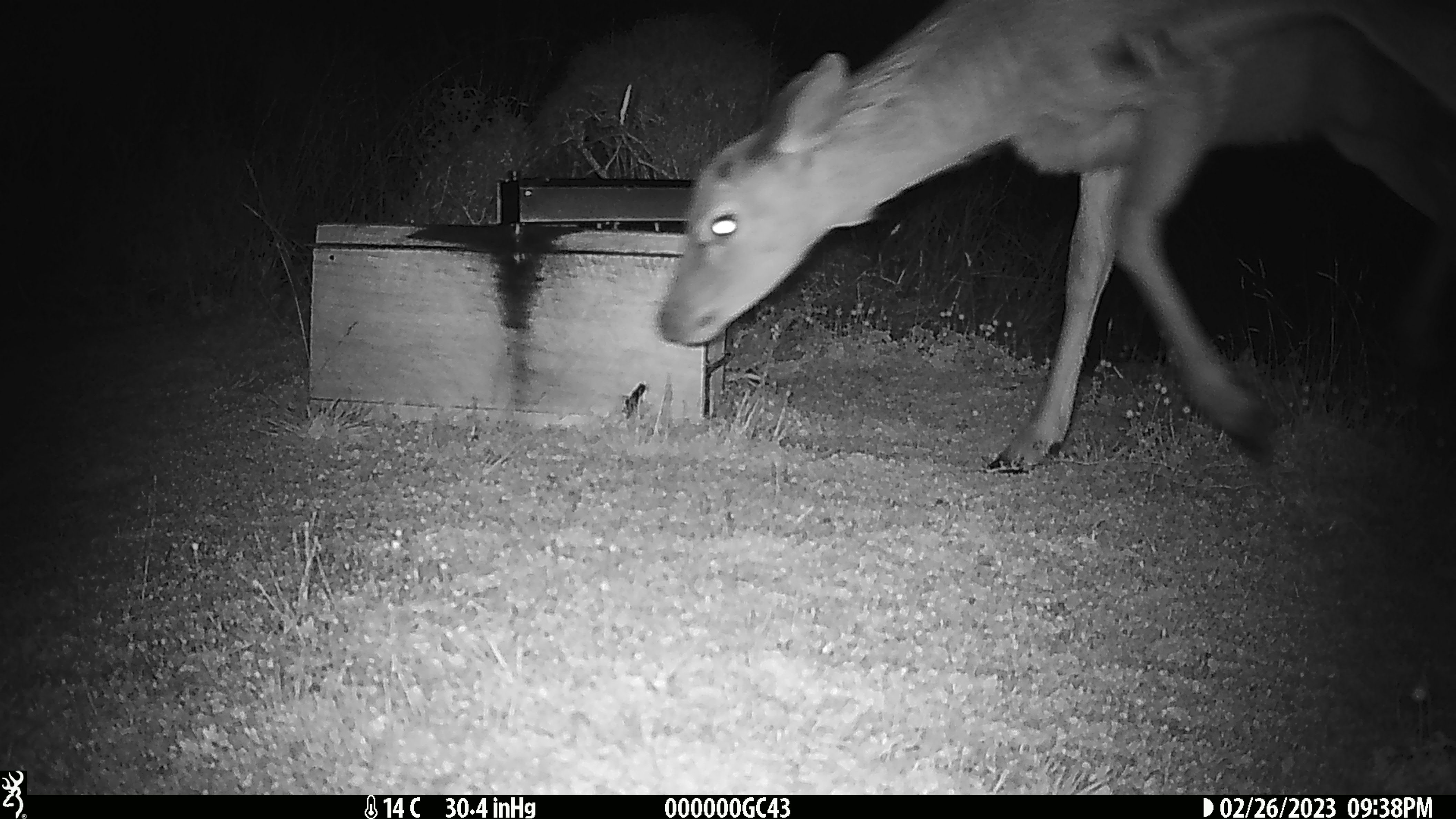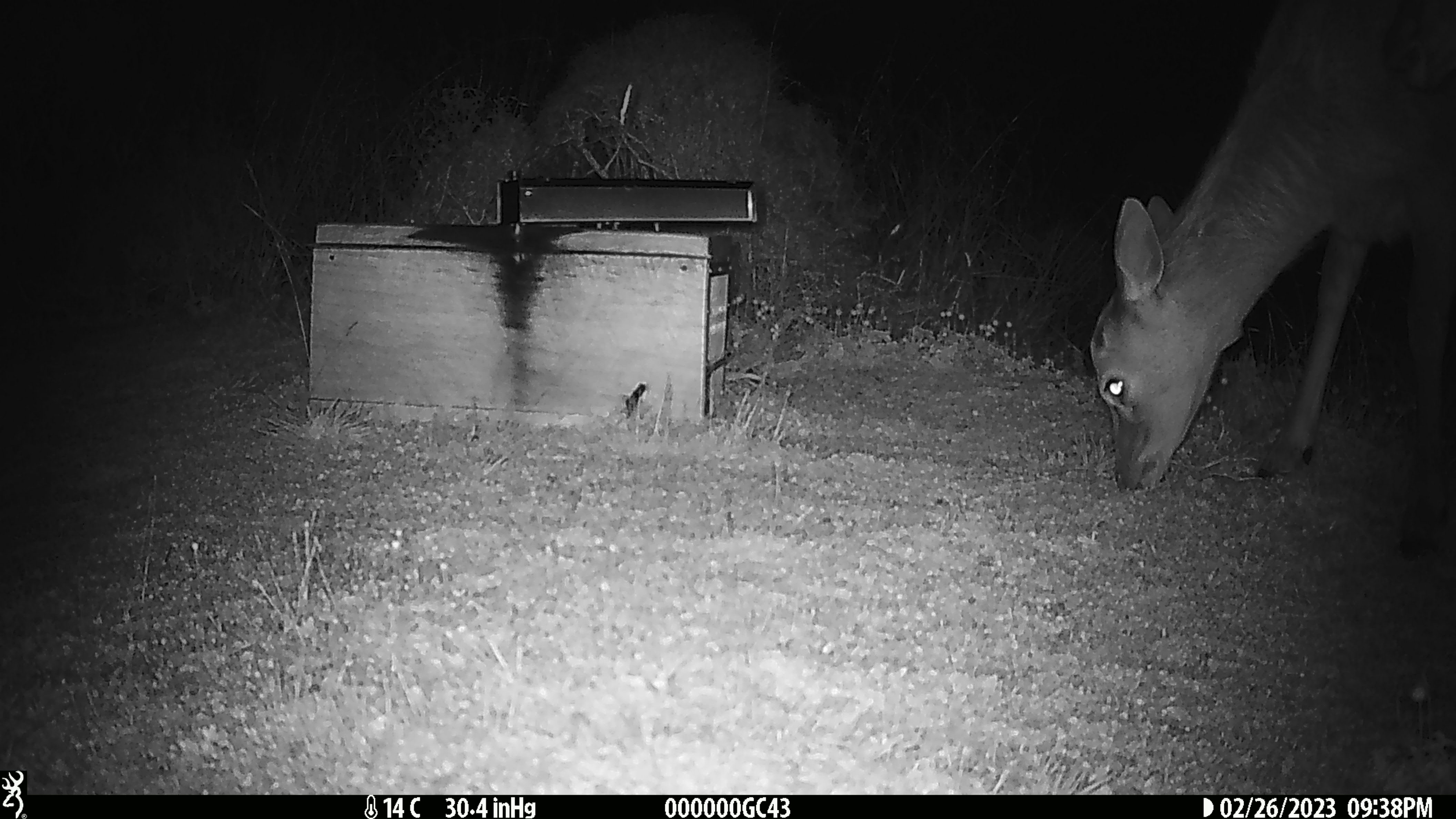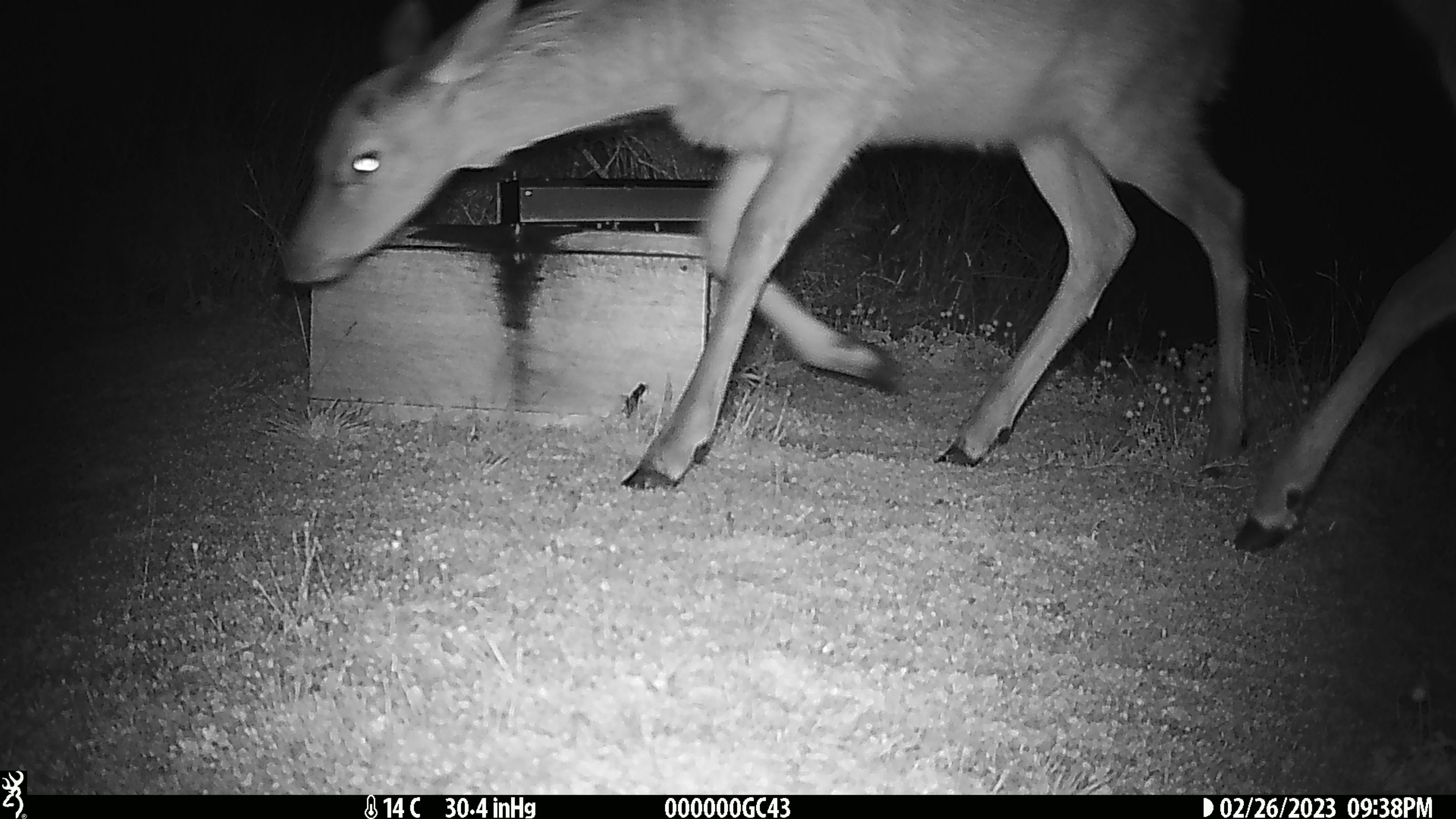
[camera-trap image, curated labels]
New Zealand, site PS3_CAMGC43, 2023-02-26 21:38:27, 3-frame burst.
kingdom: Animalia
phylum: Chordata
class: Mammalia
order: Artiodactyla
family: Cervidae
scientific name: Cervidae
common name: deer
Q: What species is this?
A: Deer (Cervidae).